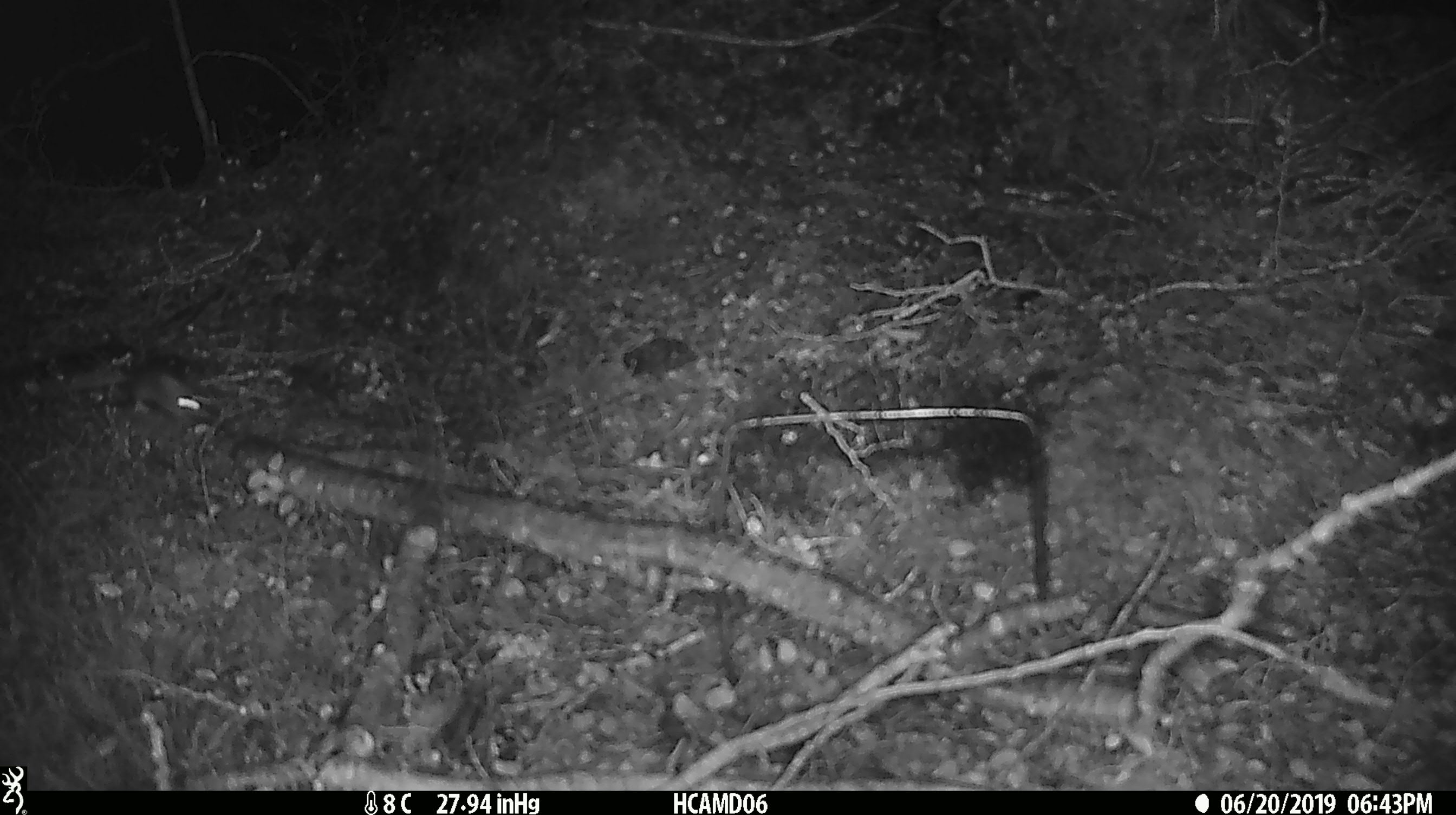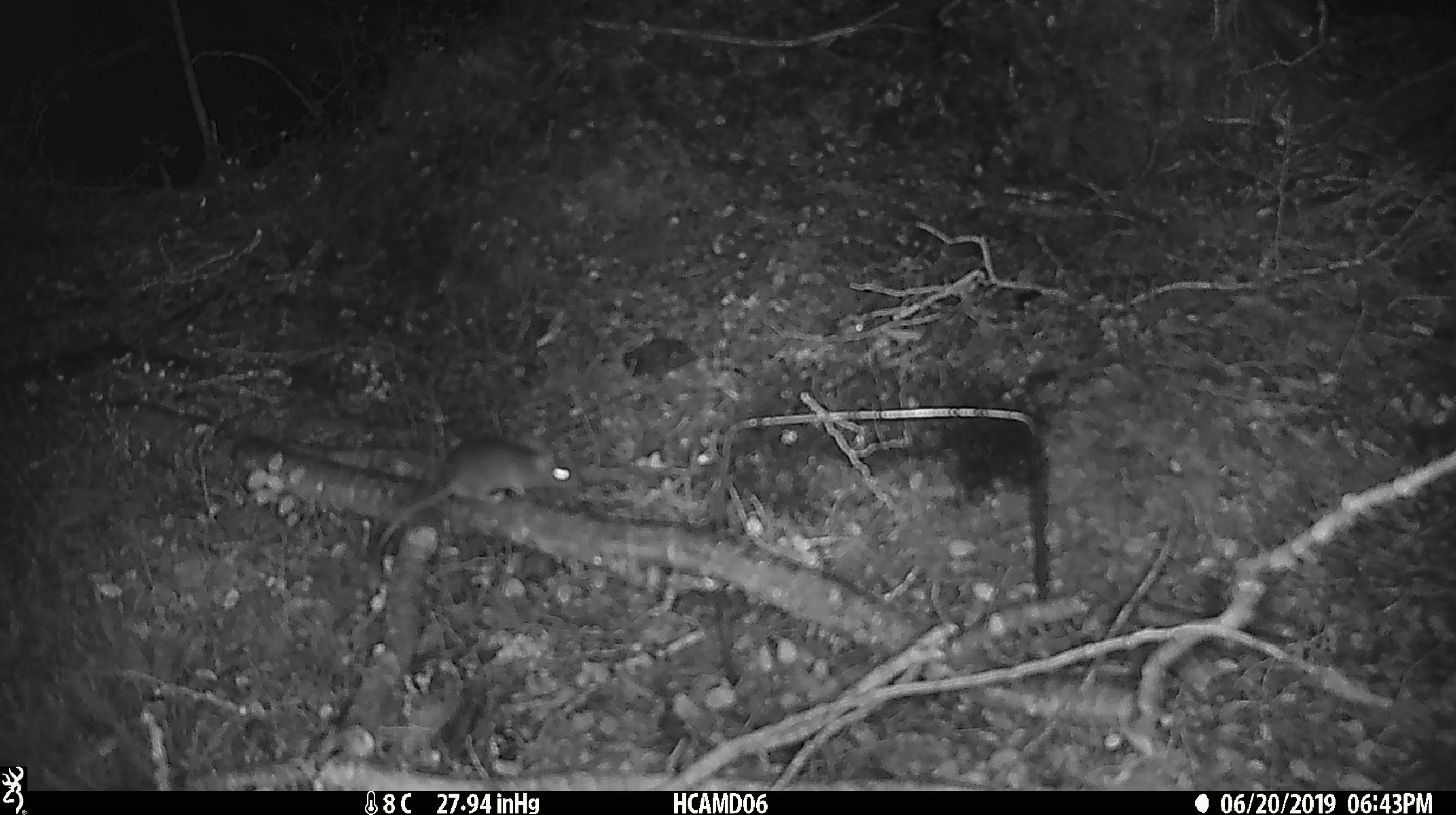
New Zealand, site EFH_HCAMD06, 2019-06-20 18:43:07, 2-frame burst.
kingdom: Animalia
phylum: Chordata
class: Mammalia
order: Rodentia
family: Muridae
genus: Mus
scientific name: Mus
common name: mouse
Mouse (Mus).